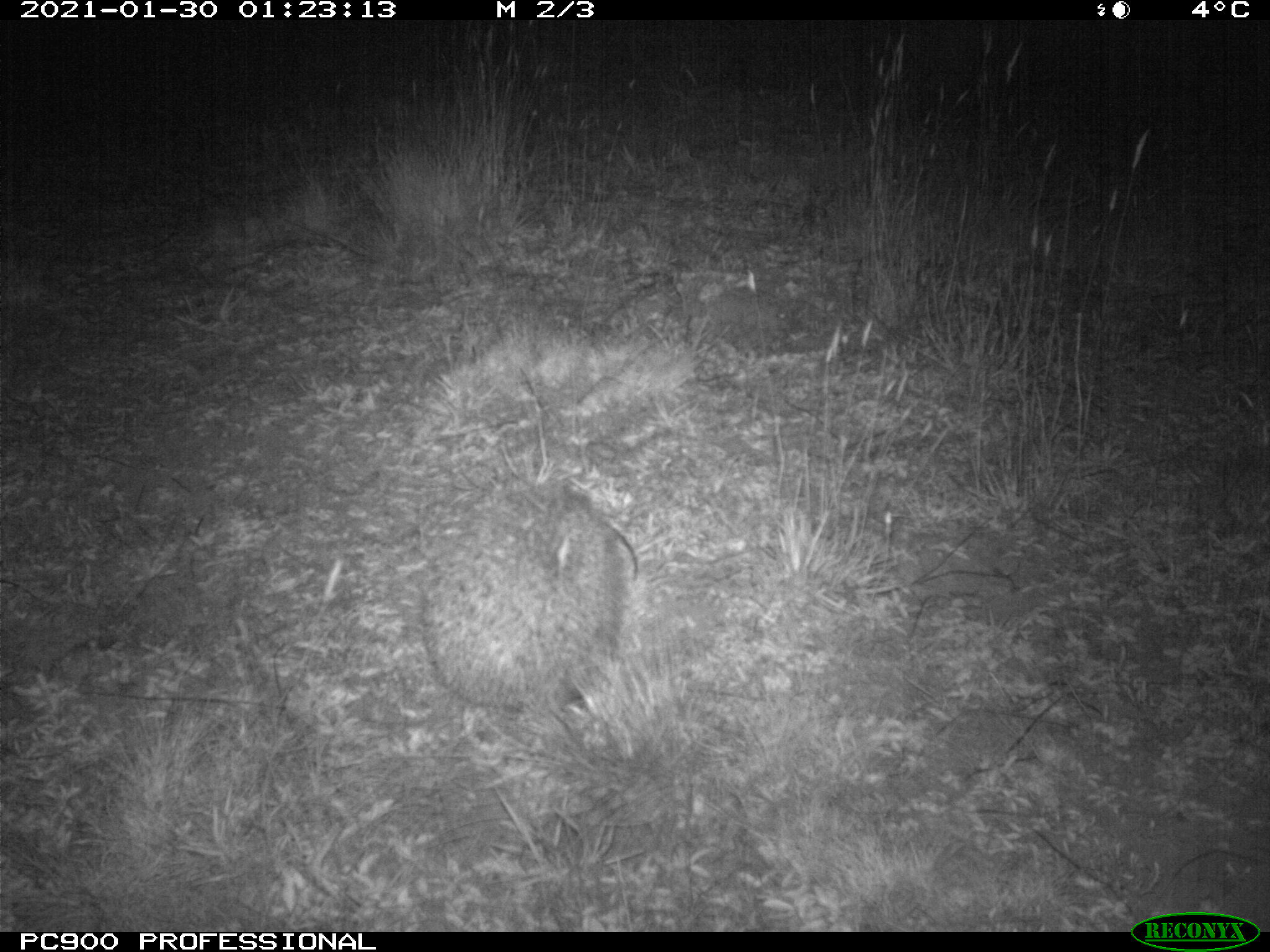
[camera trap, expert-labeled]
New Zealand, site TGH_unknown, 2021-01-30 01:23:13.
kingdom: Animalia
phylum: Chordata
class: Mammalia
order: Eulipotyphla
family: Erinaceidae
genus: Erinaceus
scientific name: Erinaceus europaeus europaeus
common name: european hedgehog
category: hedgehog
Hedgehog (european hedgehog) (Erinaceus europaeus europaeus).